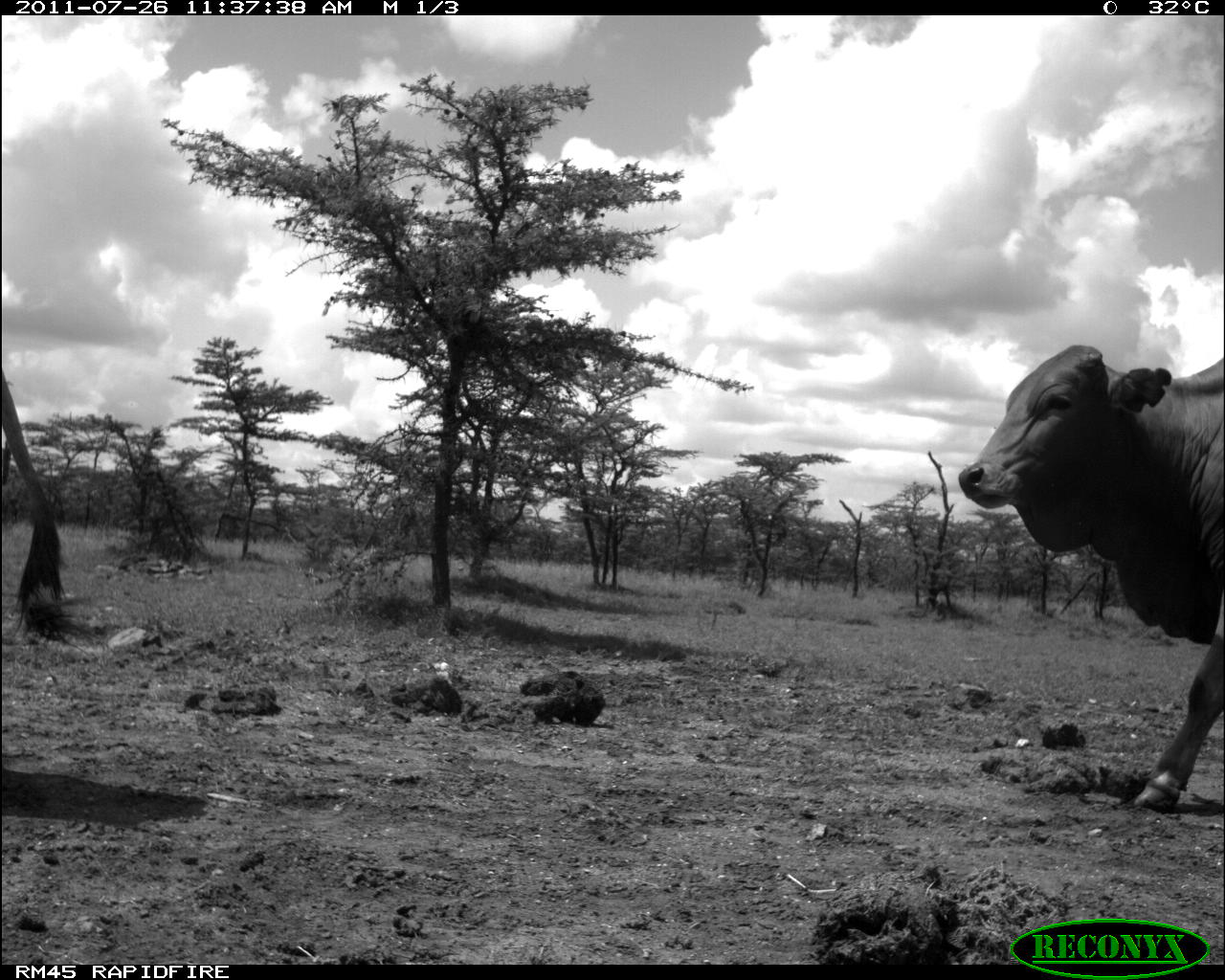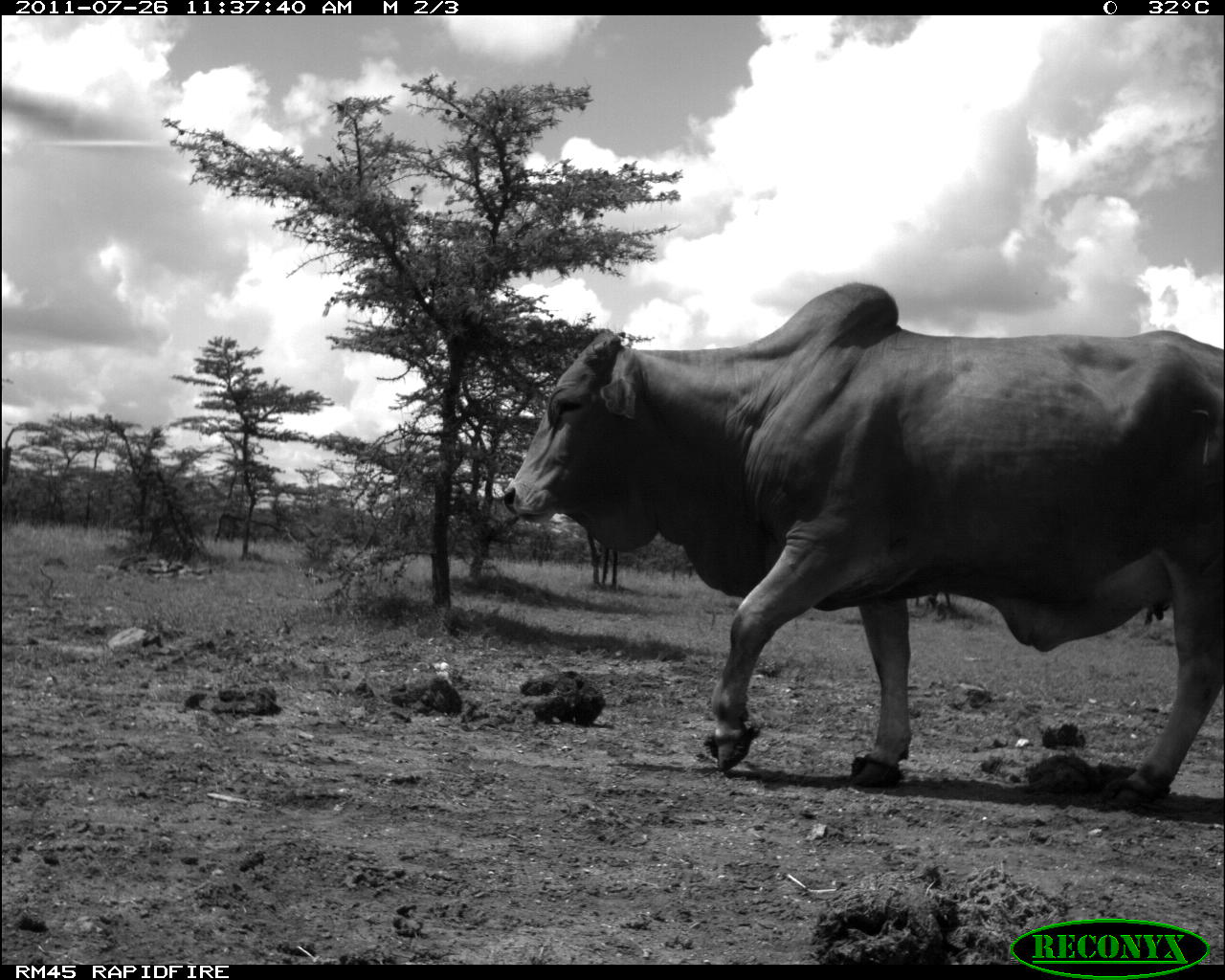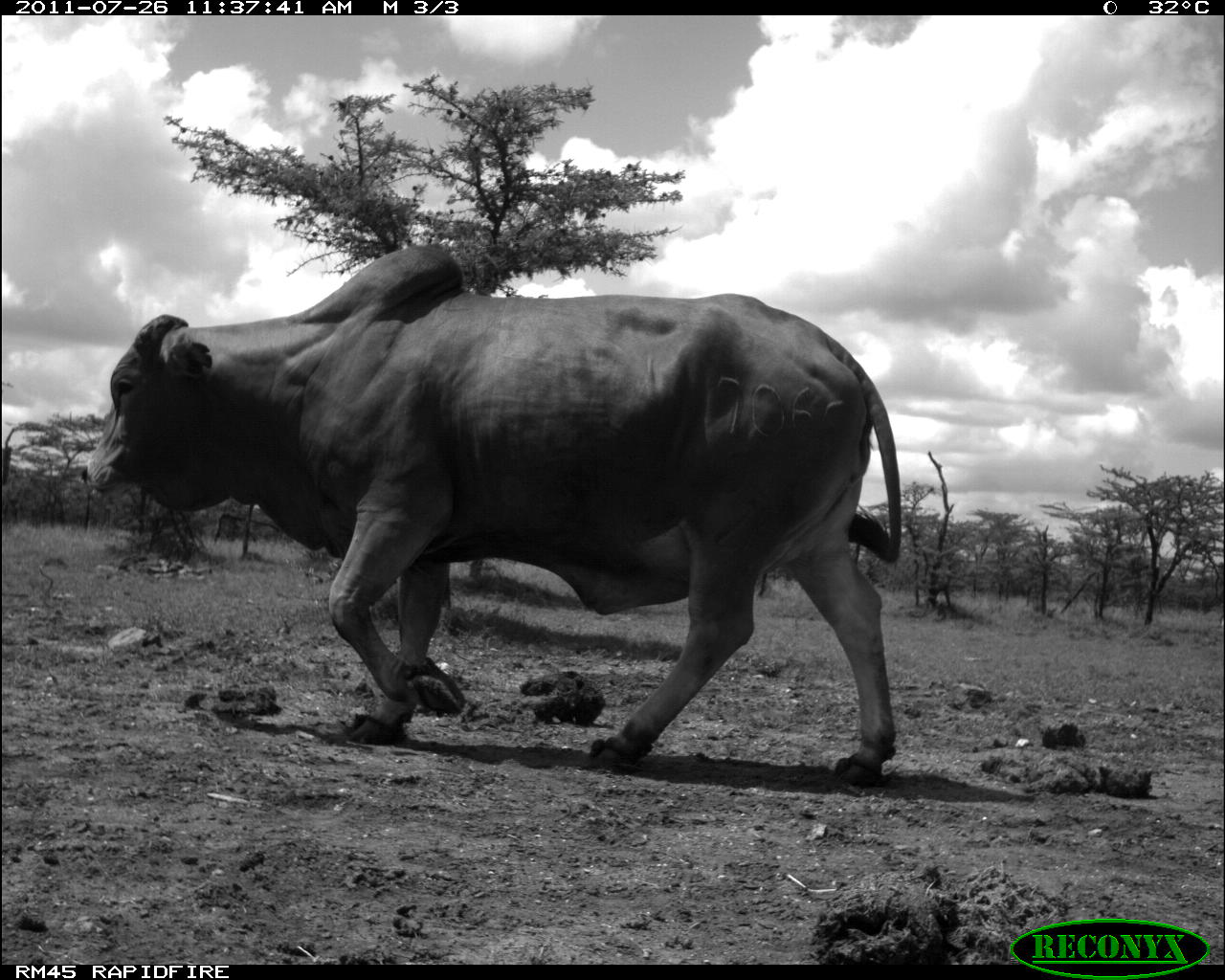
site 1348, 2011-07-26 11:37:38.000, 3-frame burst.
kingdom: Animalia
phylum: Chordata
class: Mammalia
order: Artiodactyla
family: Bovidae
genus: Bos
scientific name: Bos taurus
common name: domestic cattle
Bos taurus (domestic cattle), count 2.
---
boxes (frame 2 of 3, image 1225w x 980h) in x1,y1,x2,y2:
bos taurus: 498,279,1225,813